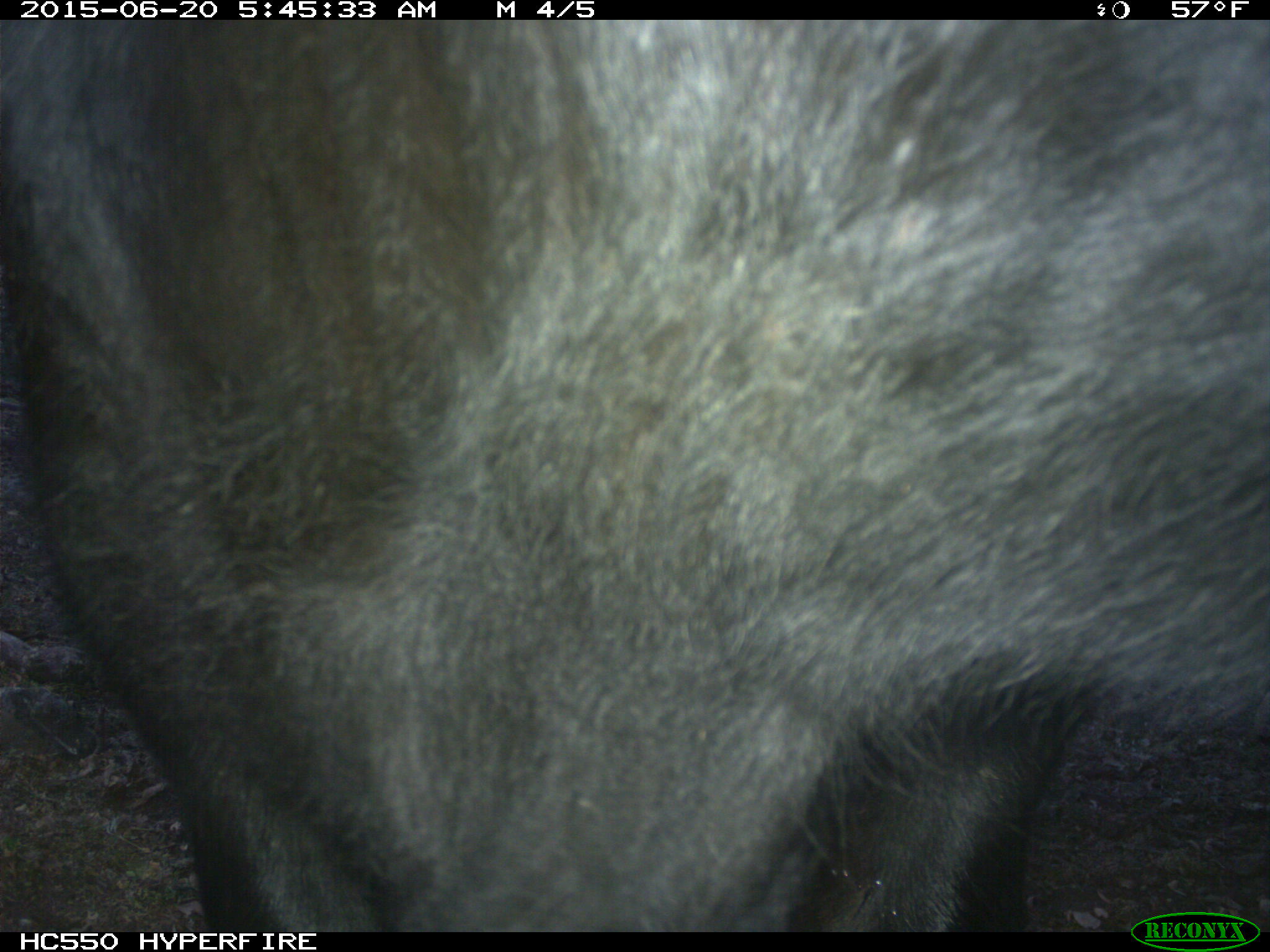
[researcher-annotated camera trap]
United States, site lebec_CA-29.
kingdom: Animalia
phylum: Chordata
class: Mammalia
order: Artiodactyla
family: Bovidae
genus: Bos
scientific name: Bos taurus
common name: domestic cow